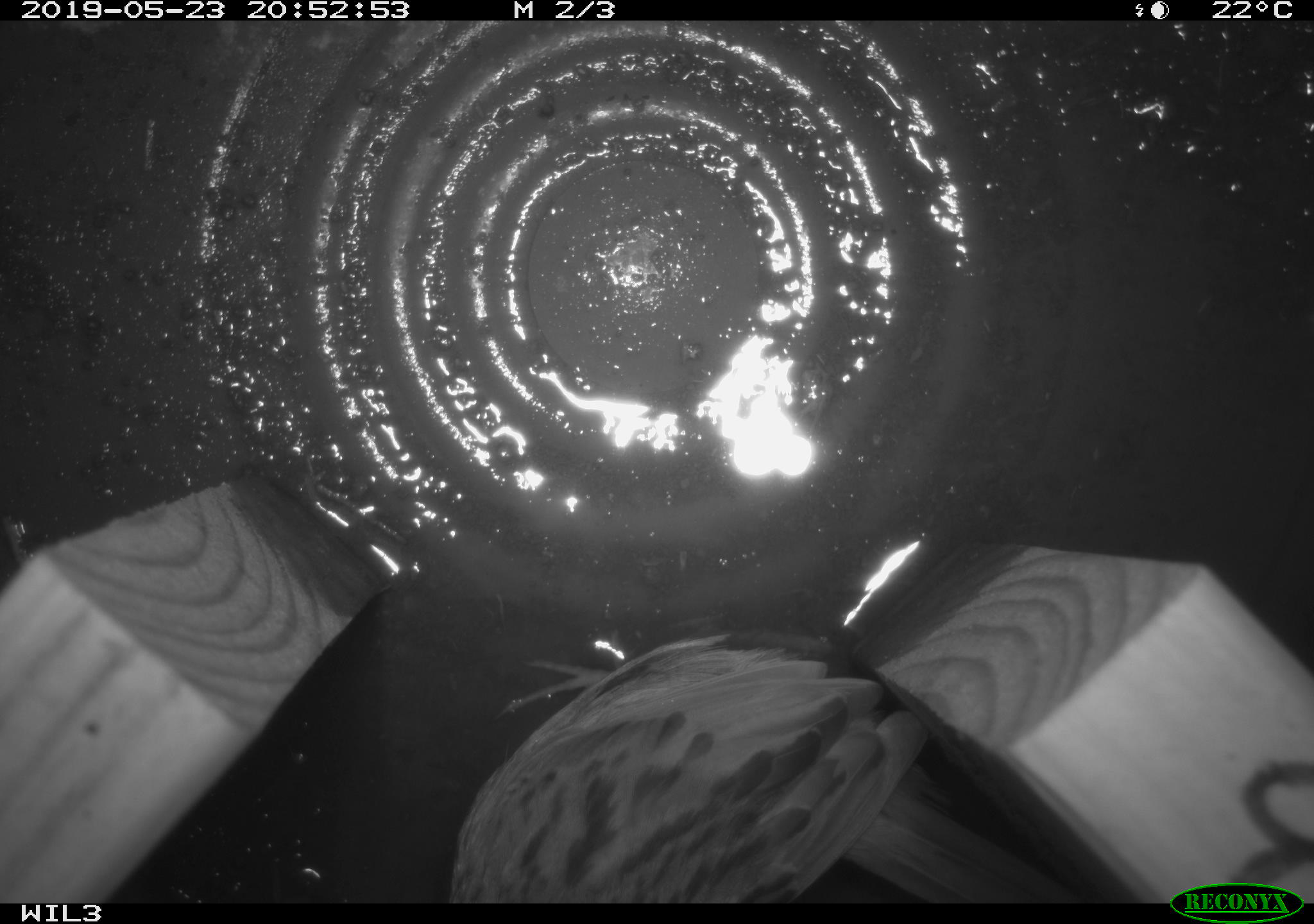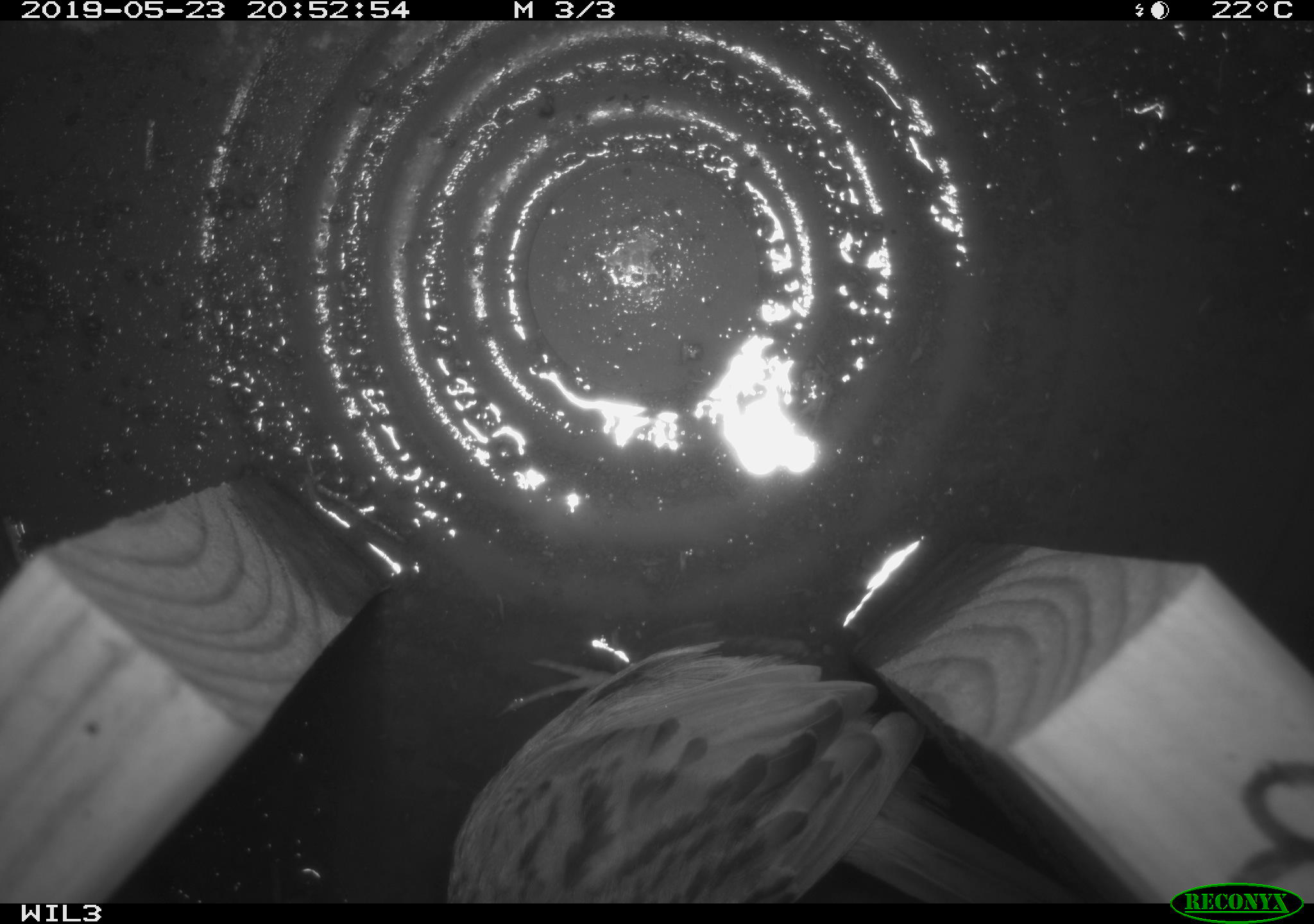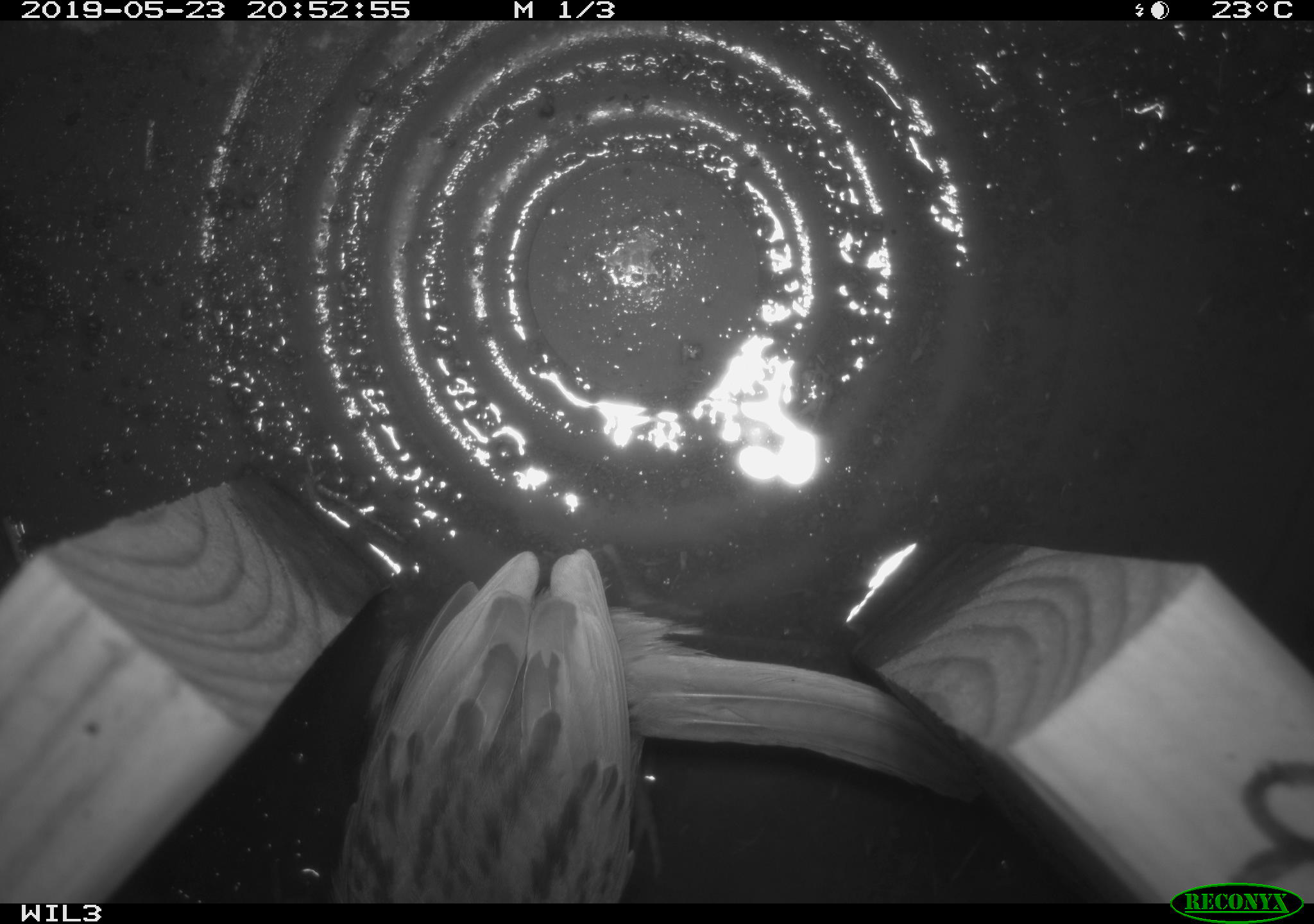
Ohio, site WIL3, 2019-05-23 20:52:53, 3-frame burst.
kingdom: Animalia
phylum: Chordata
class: Aves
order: Passeriformes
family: Passerellidae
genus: Melospiza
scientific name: Melospiza melodia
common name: song sparrow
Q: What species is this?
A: Song sparrow (Melospiza melodia).